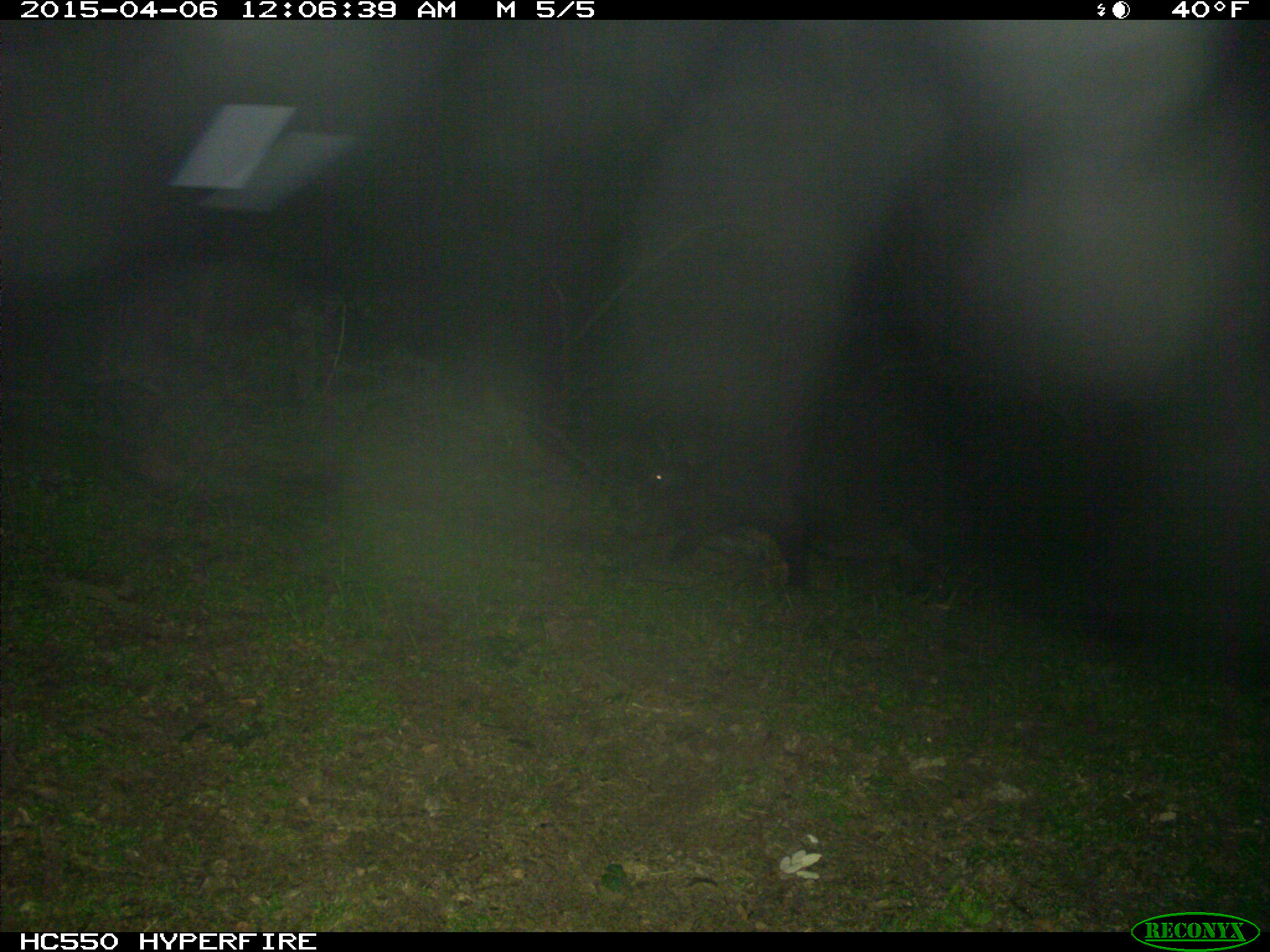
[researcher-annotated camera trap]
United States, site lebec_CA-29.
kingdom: Animalia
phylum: Chordata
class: Mammalia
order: Artiodactyla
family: Suidae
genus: Sus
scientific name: Sus scrofa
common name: wild boar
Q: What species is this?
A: Sus scrofa (wild boar).